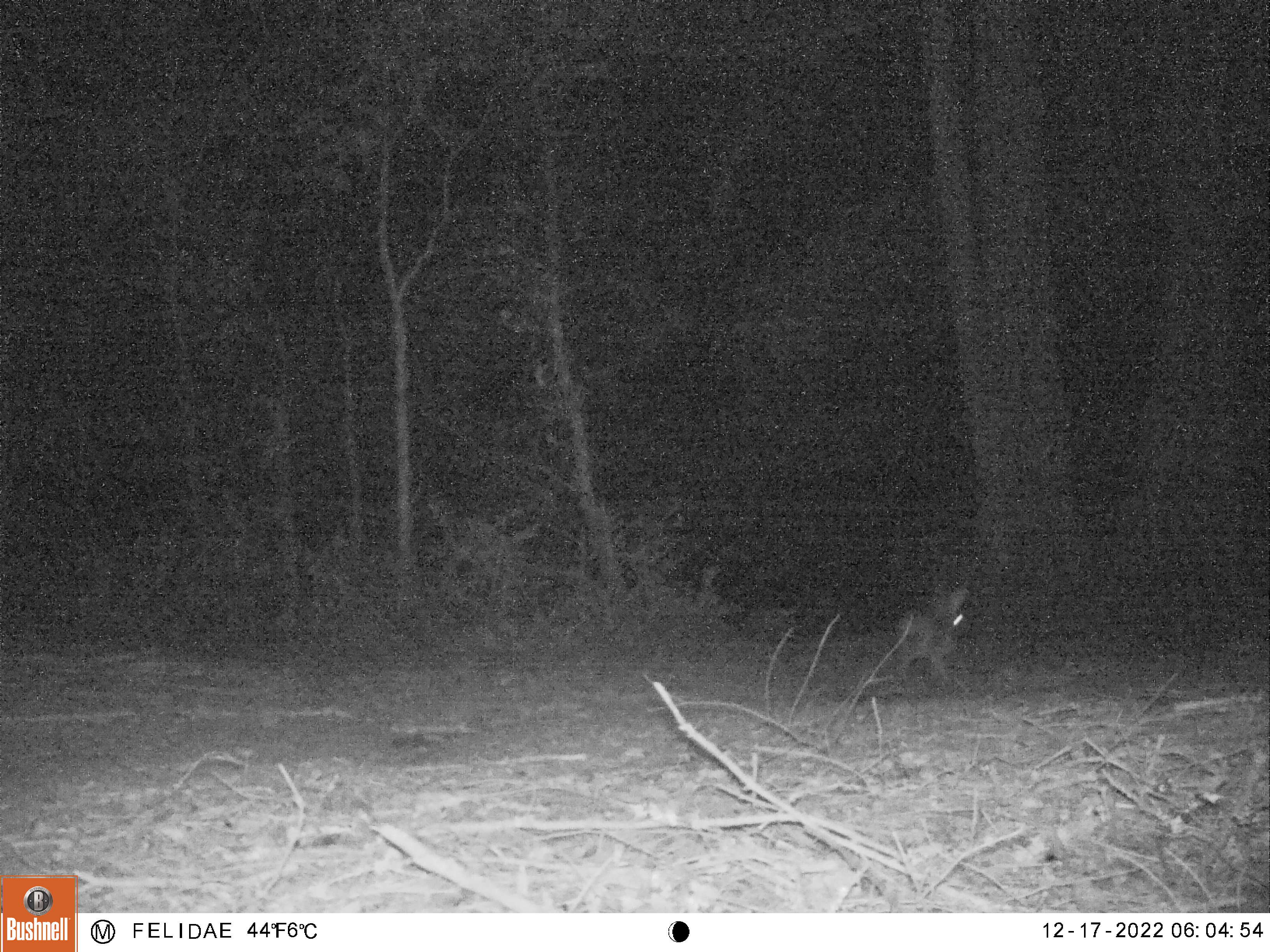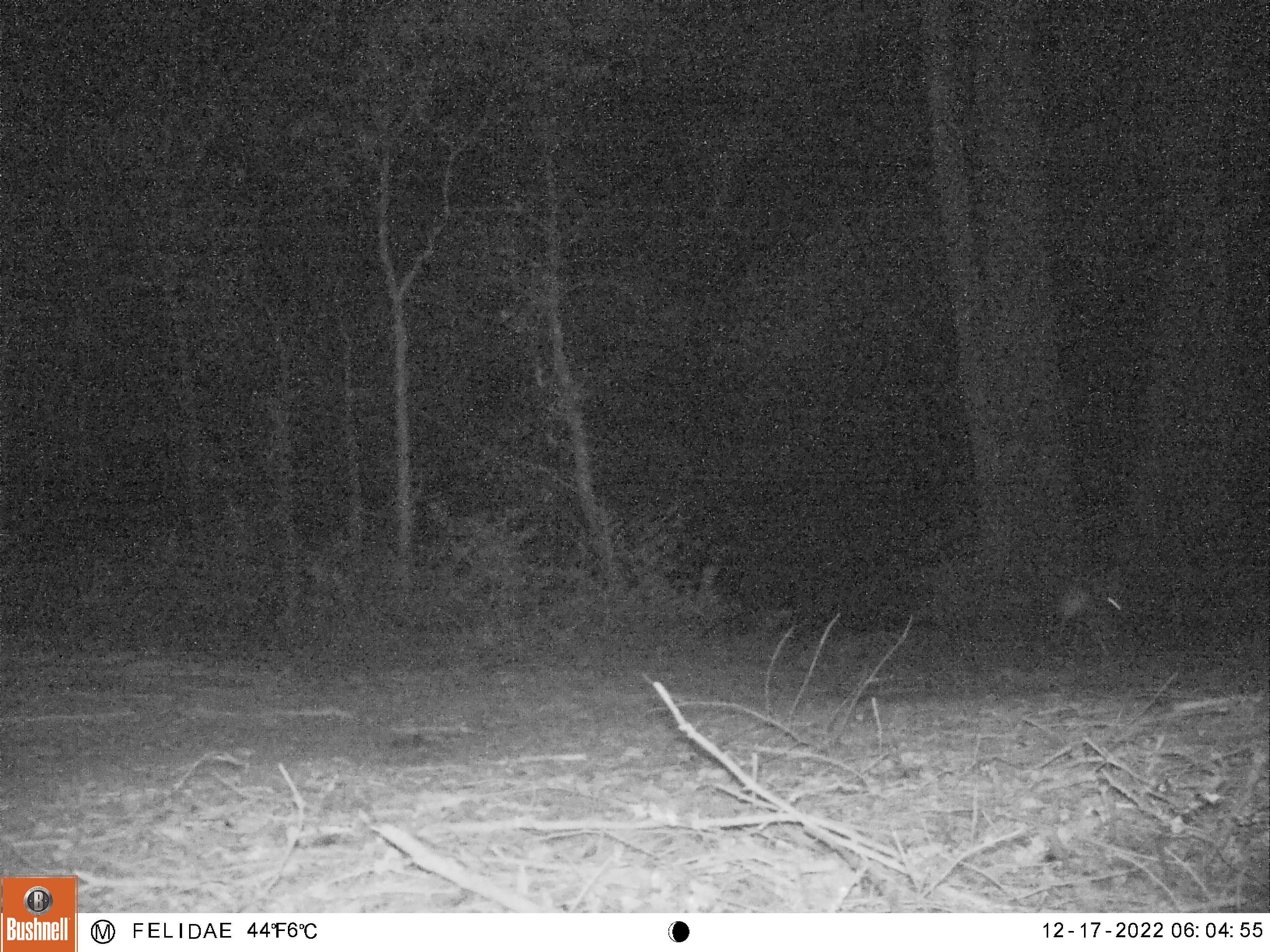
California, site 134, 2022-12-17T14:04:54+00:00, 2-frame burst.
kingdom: Animalia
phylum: Chordata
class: Mammalia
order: Lagomorpha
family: Leporidae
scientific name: Leporidae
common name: rabbit